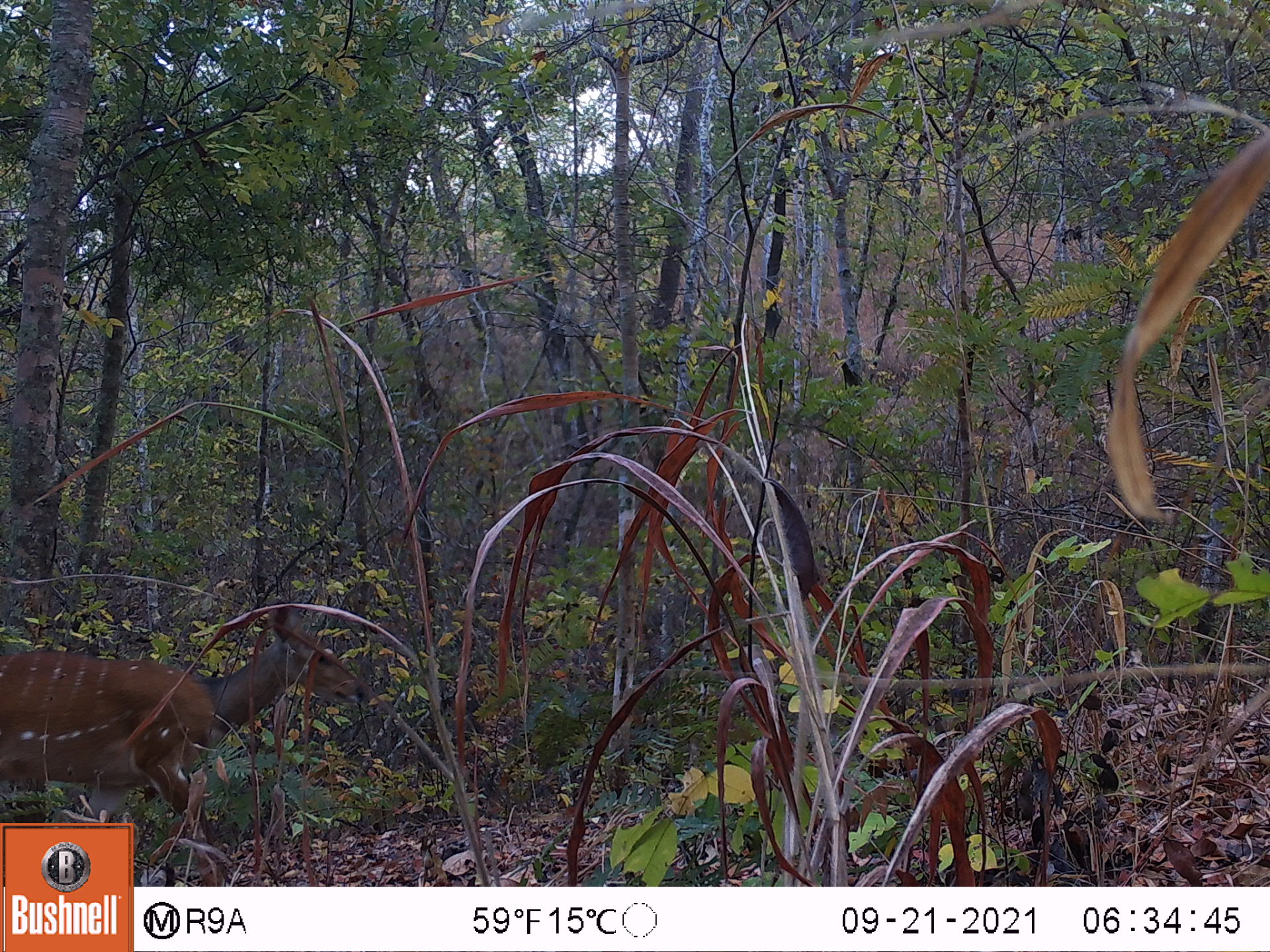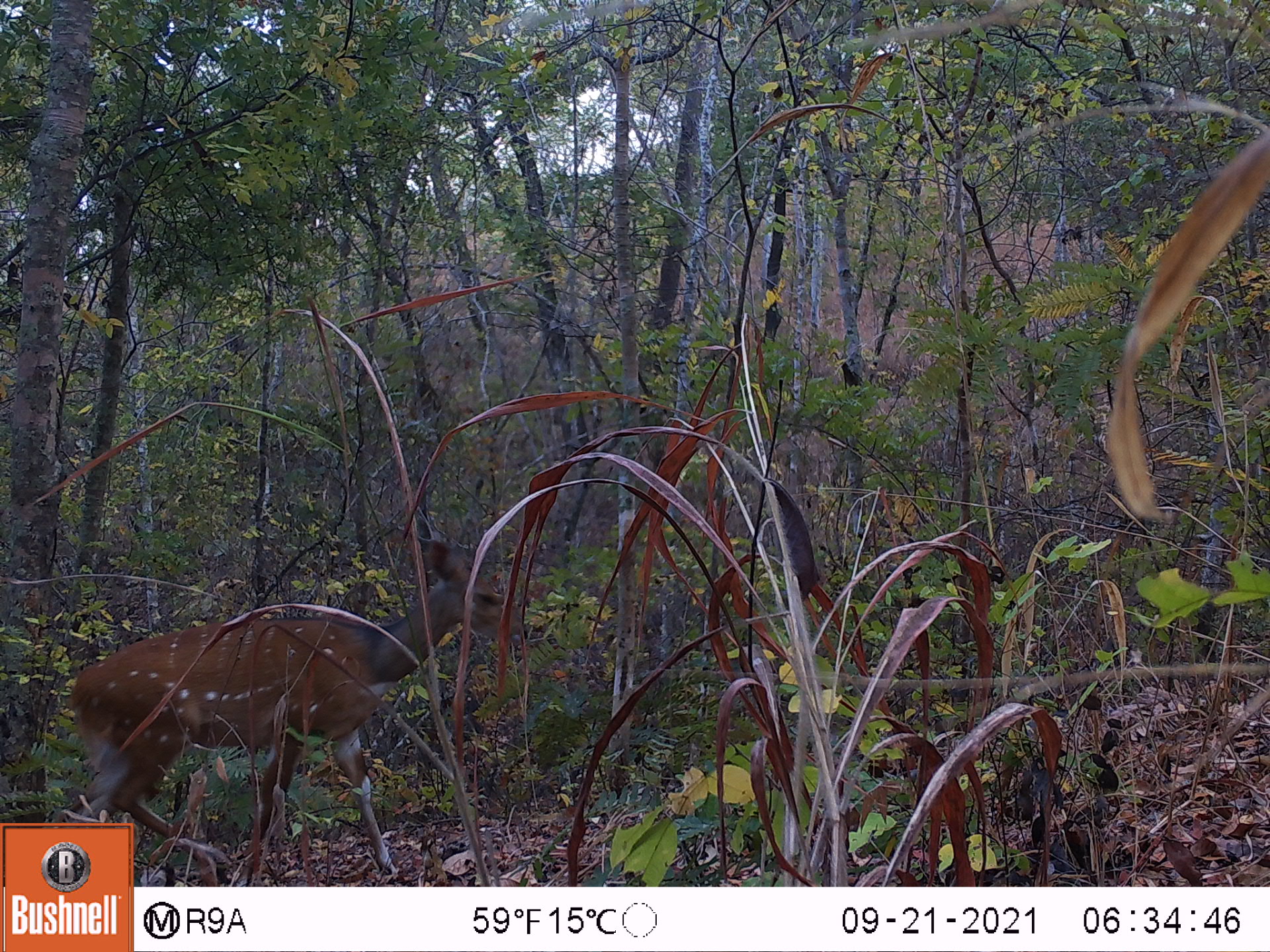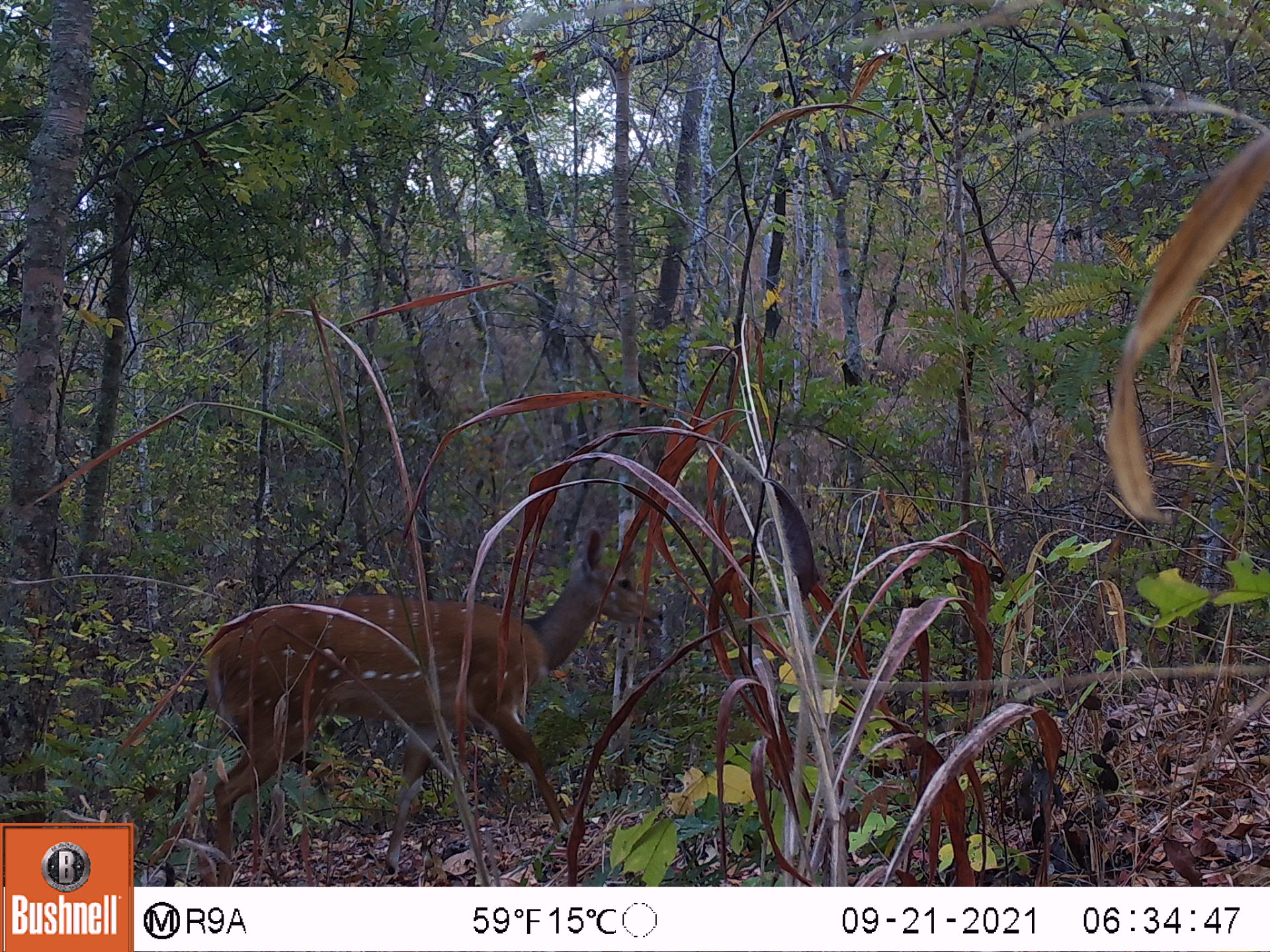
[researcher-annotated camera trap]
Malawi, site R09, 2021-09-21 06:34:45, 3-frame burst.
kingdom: Animalia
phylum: Chordata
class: Mammalia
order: Artiodactyla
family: Bovidae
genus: Tragelaphus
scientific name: Tragelaphus sylvaticus sylvaticus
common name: cape bushbuck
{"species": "cape bushbuck (Tragelaphus sylvaticus sylvaticus)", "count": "1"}